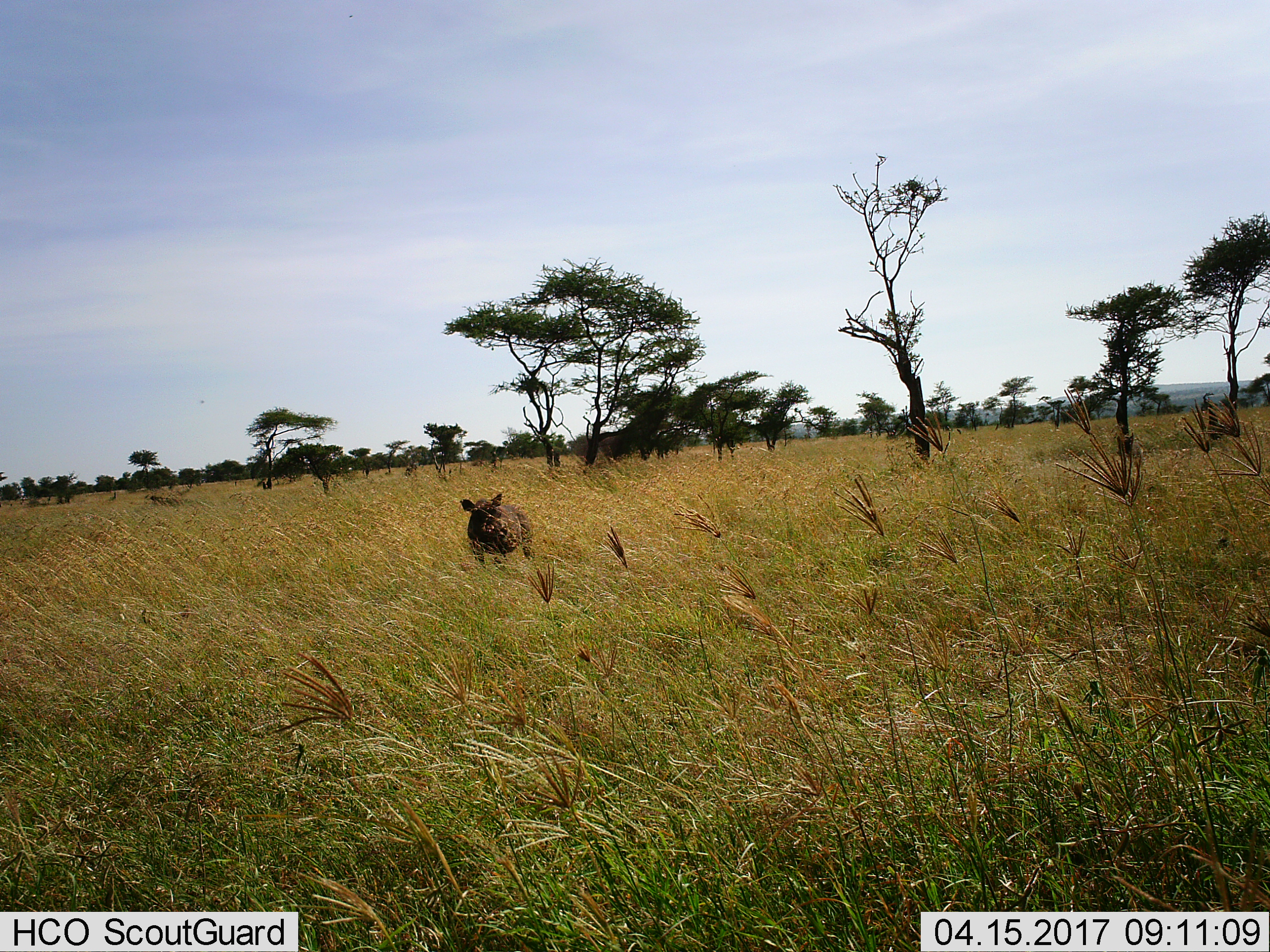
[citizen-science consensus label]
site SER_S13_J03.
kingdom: Animalia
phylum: Chordata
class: Mammalia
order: Artiodactyla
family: Suidae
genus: Phacochoerus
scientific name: Phacochoerus africanus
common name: warthog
Warthog (Phacochoerus africanus), count 1. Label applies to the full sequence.